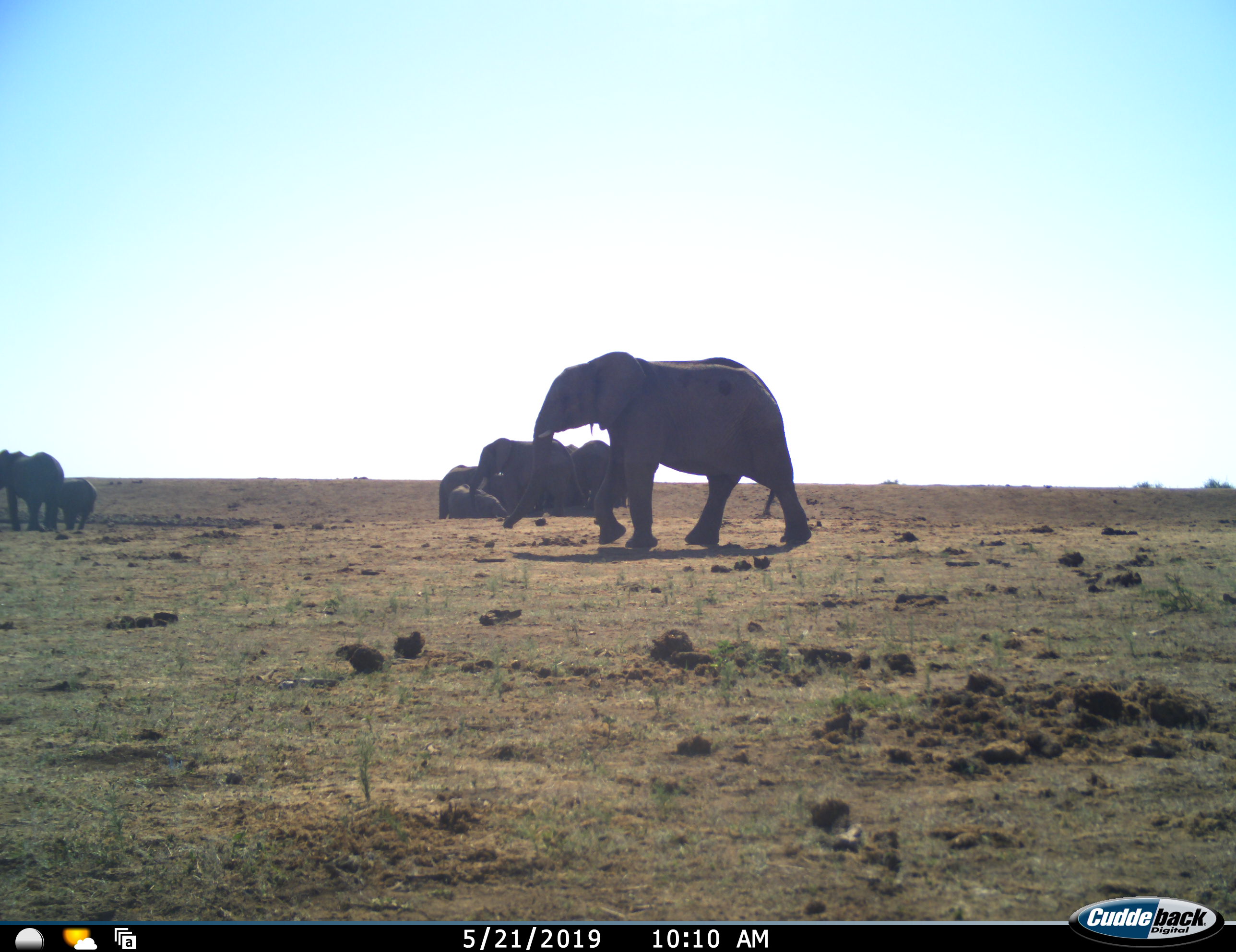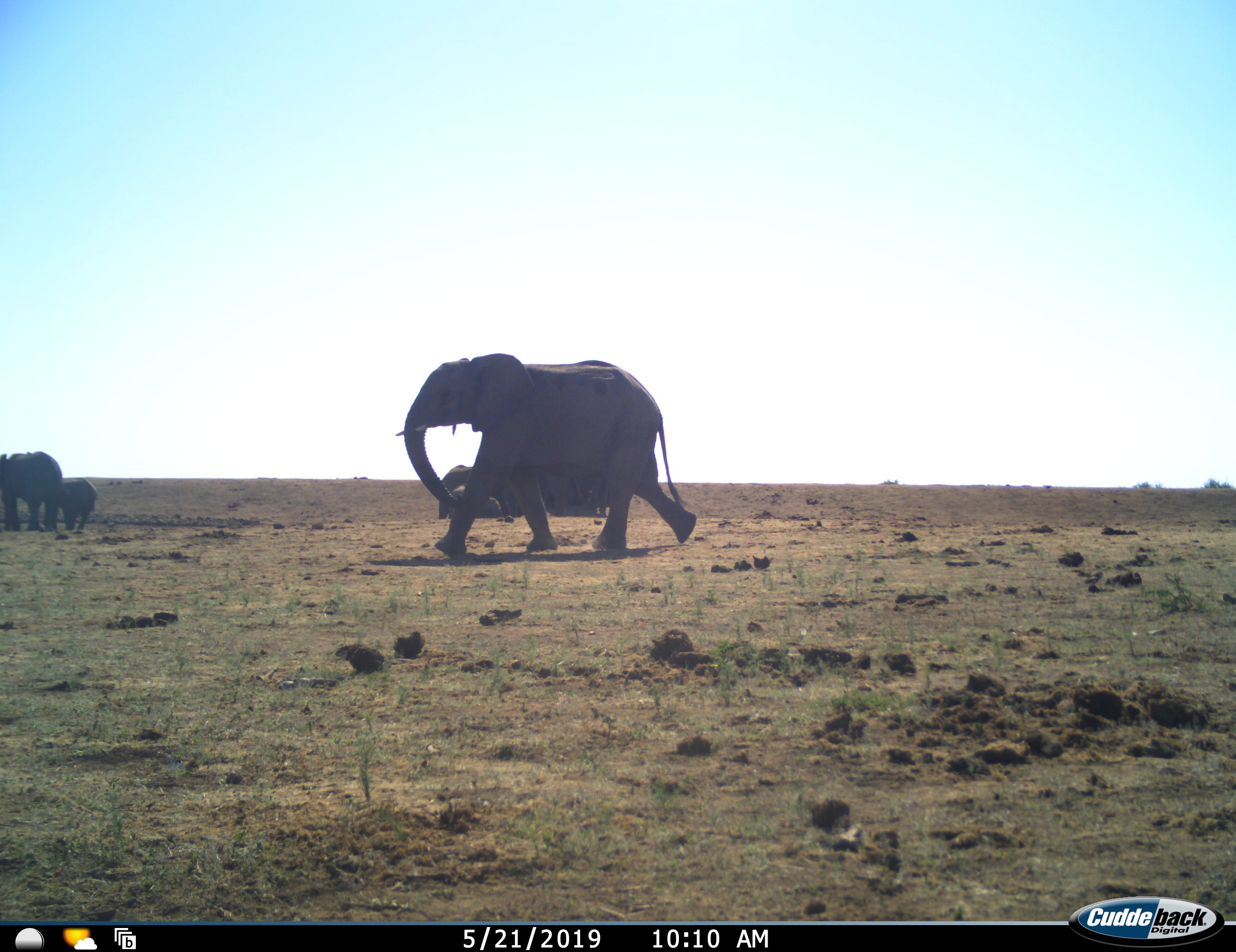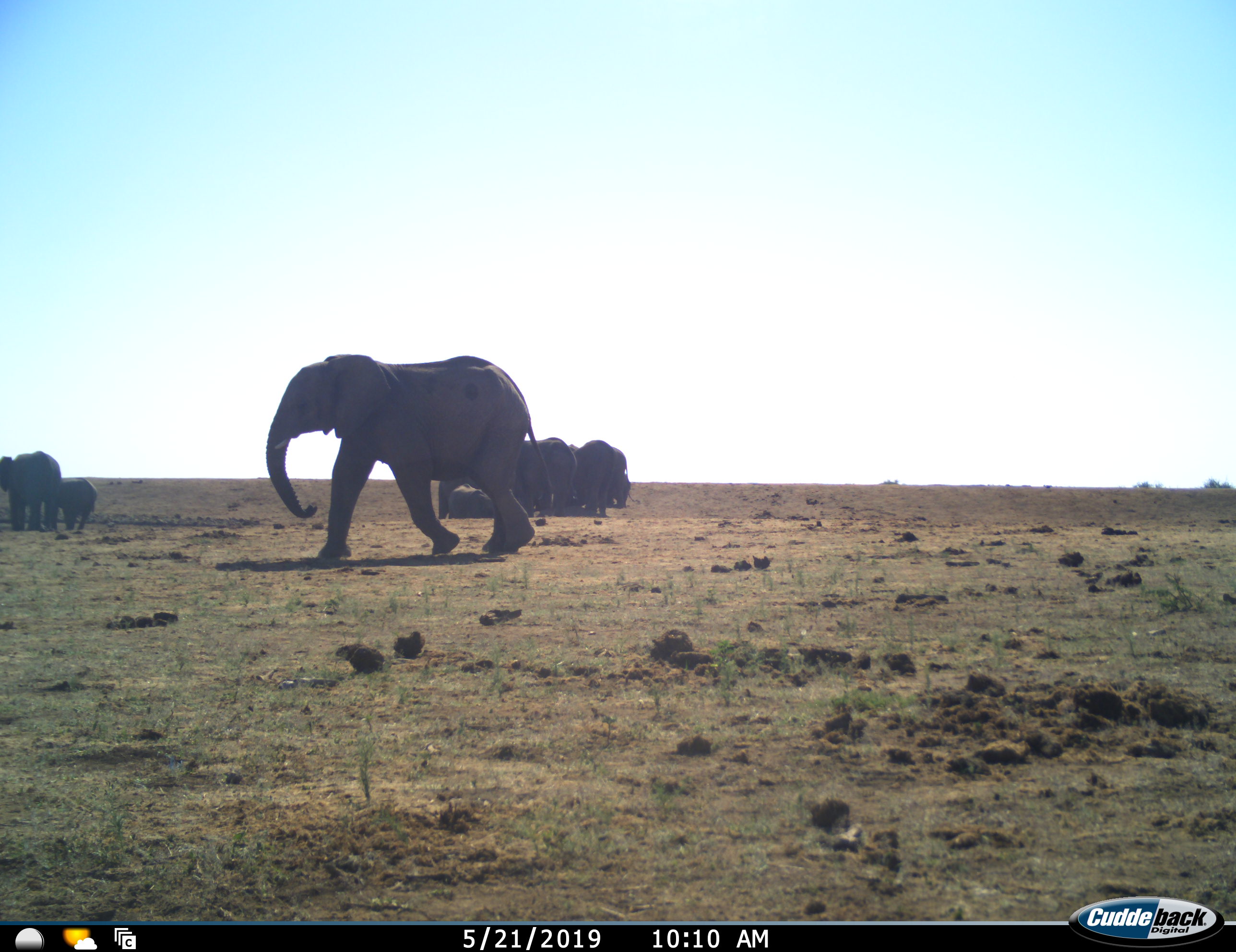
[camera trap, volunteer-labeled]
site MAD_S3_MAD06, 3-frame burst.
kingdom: Animalia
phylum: Chordata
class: Mammalia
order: Proboscidea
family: Elephantidae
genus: Loxodonta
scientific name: Loxodonta africana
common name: african bush elephant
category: elephant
Elephant (african bush elephant) (Loxodonta africana), count 8. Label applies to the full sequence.